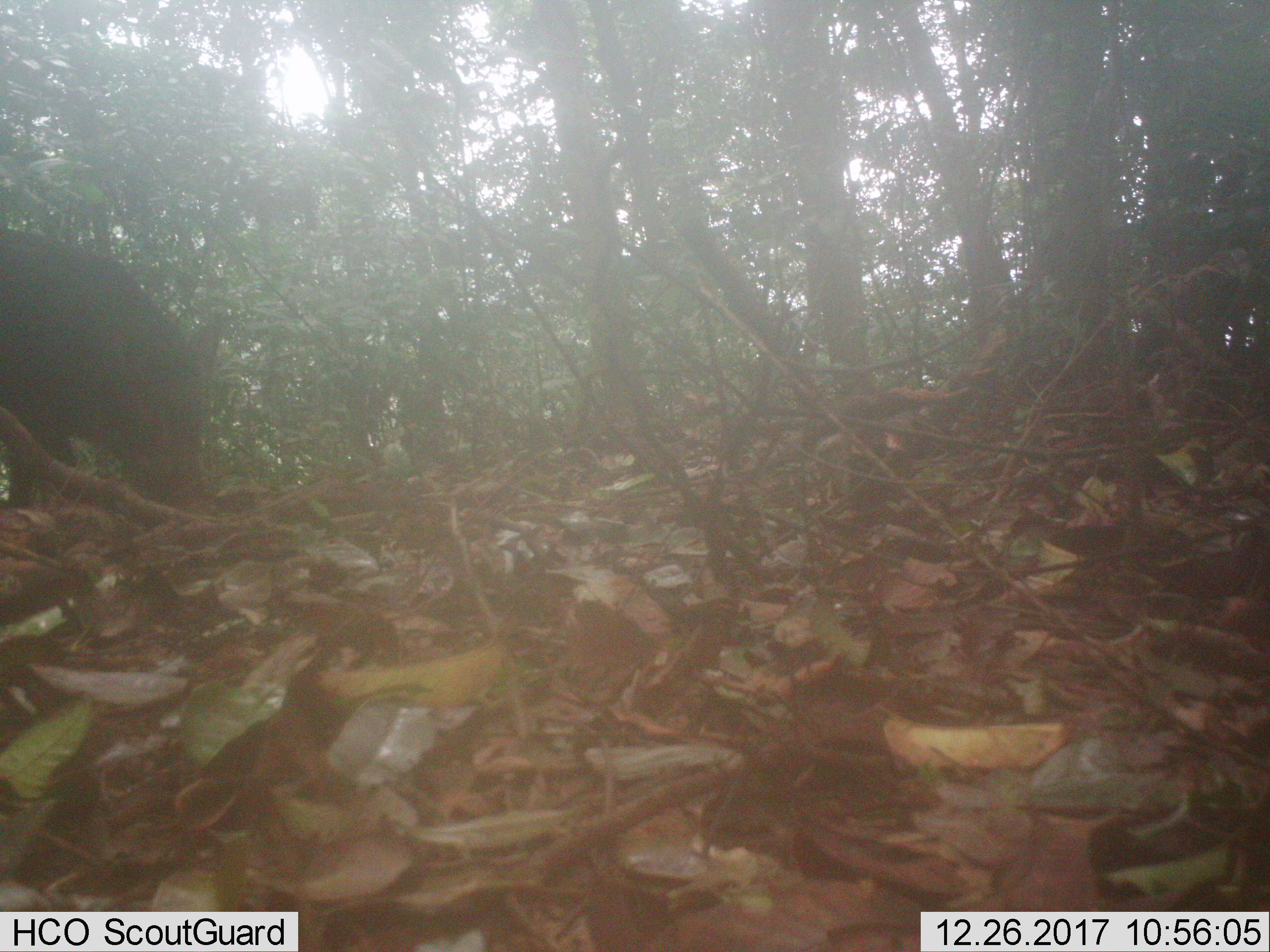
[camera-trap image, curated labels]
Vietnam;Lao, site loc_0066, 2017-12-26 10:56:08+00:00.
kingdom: Animalia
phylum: Chordata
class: Mammalia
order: Artiodactyla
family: Suidae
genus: Sus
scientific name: Sus scrofa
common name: eurasian wild pig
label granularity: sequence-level